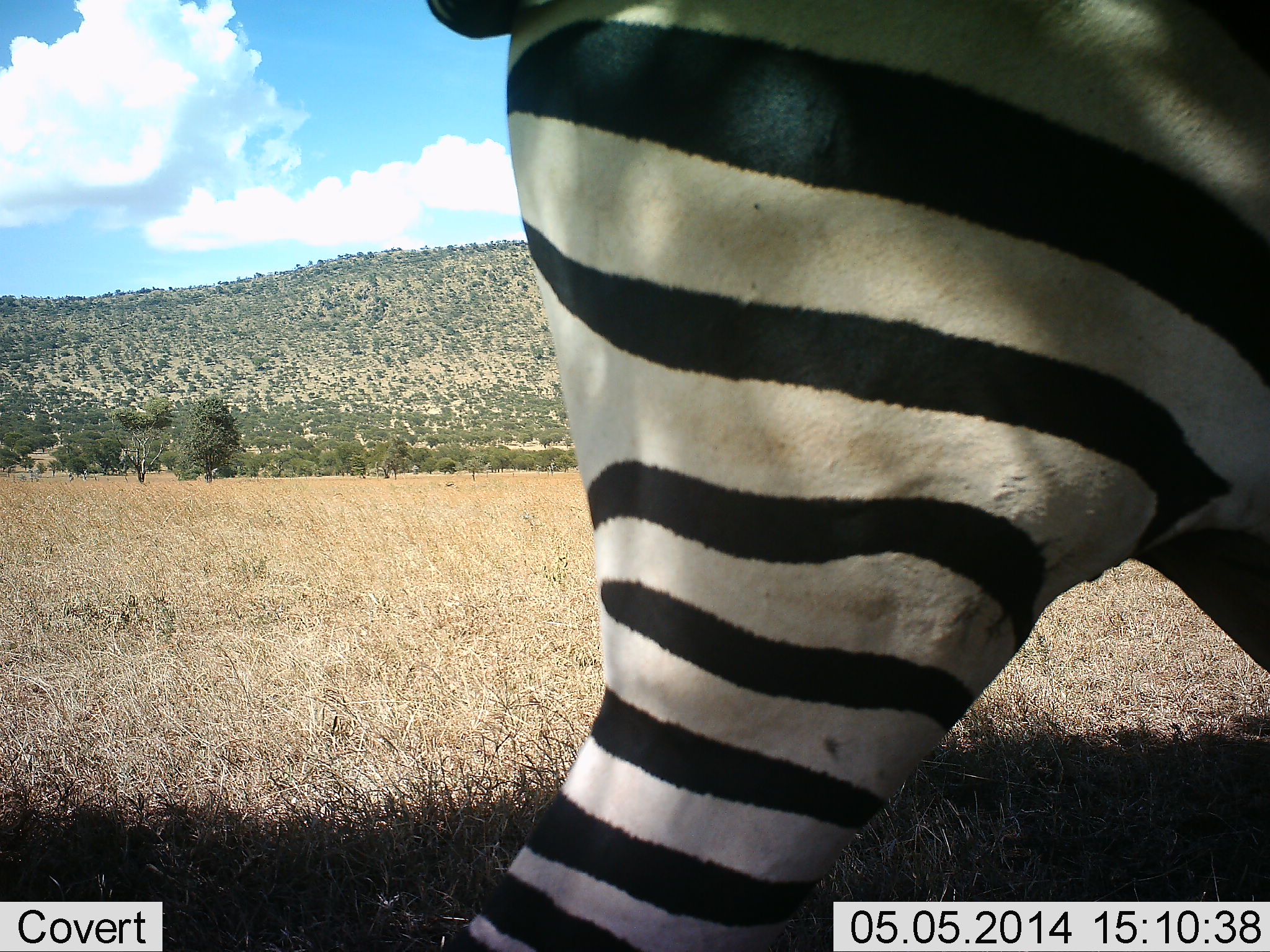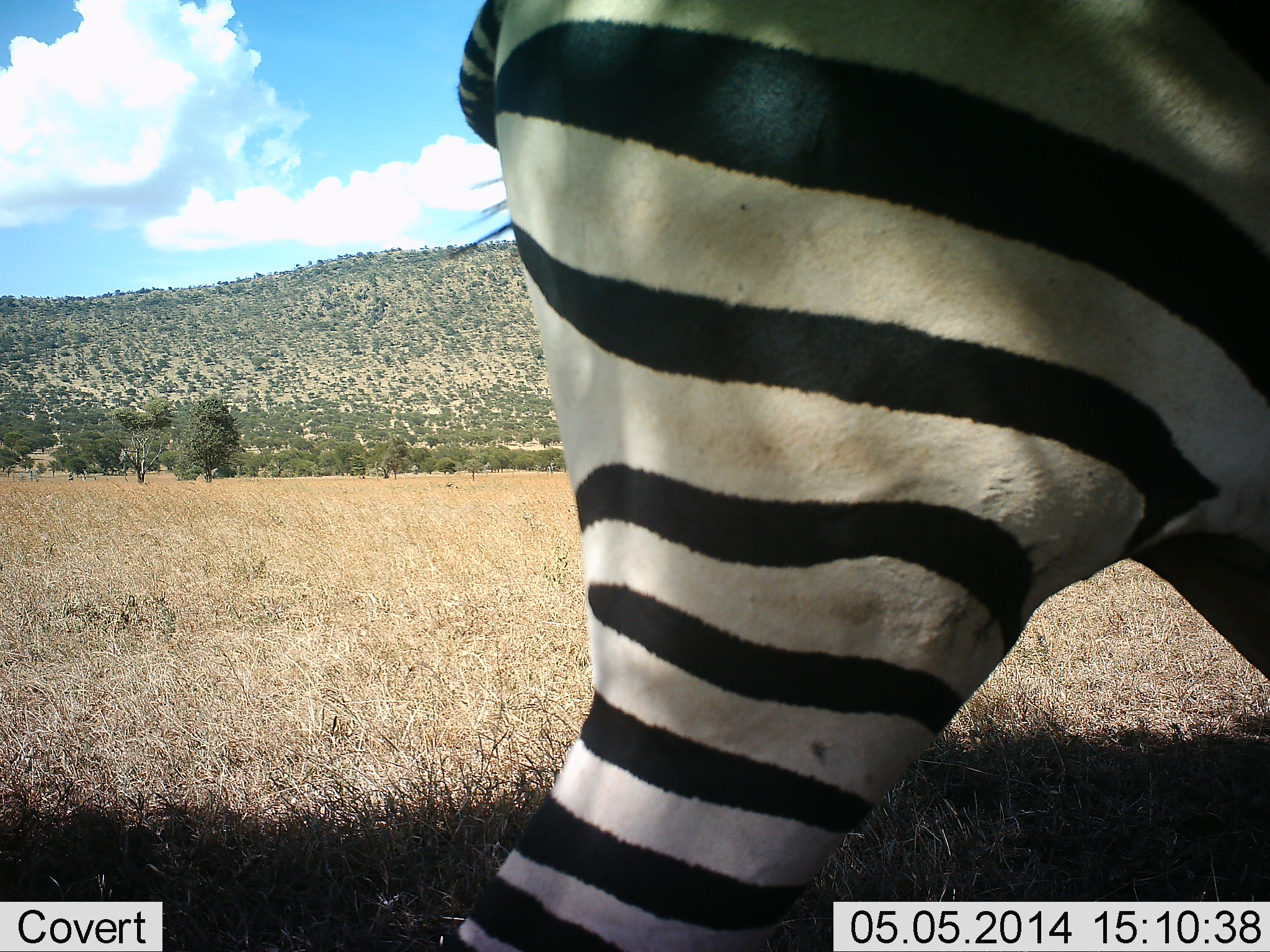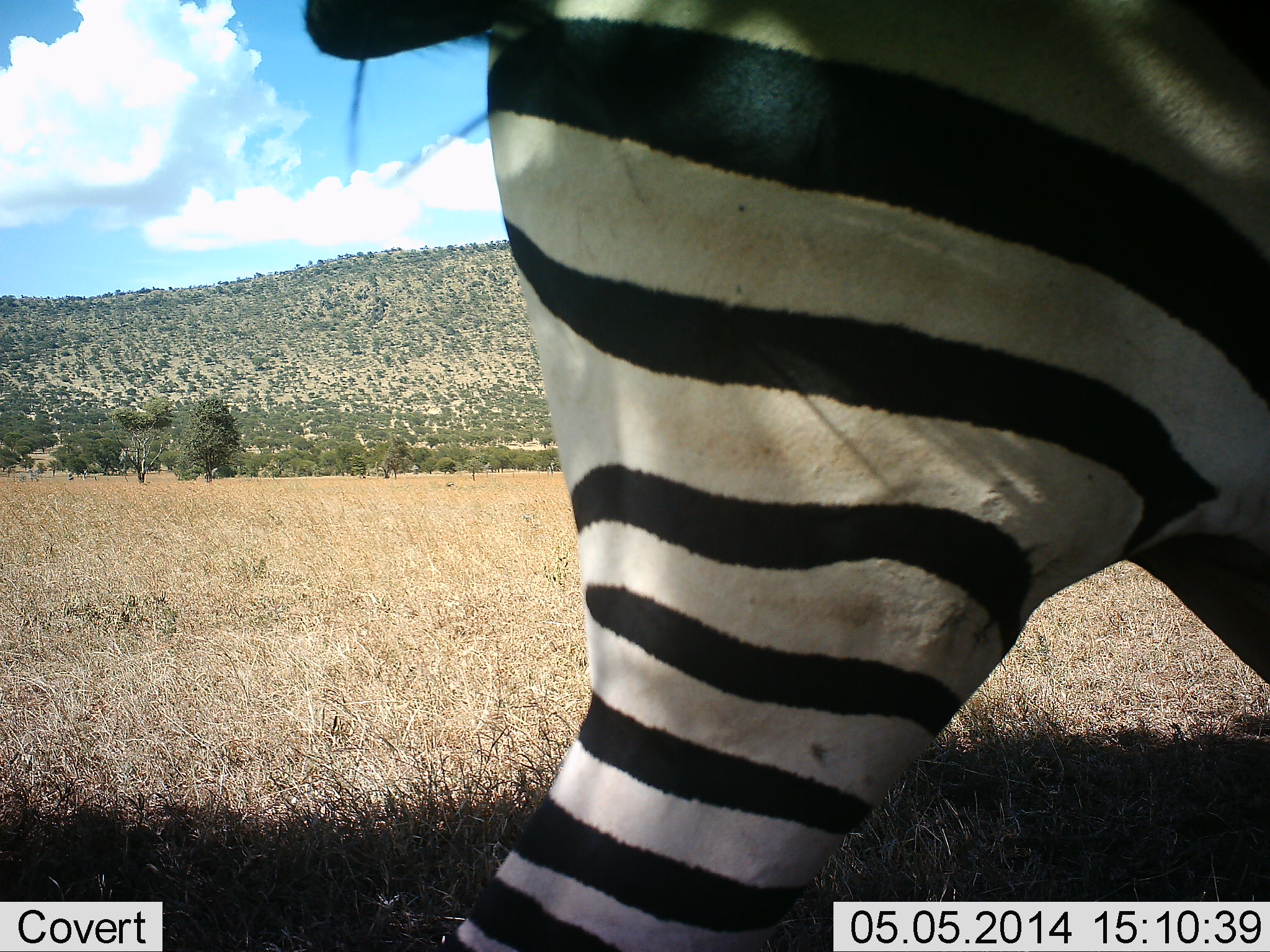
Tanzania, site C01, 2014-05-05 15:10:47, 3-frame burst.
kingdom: Animalia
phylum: Chordata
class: Mammalia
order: Perissodactyla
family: Equidae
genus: Equus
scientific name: Equus quagga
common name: plains zebra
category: zebra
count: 1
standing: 90%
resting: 0%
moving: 10%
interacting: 0%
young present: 0%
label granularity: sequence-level